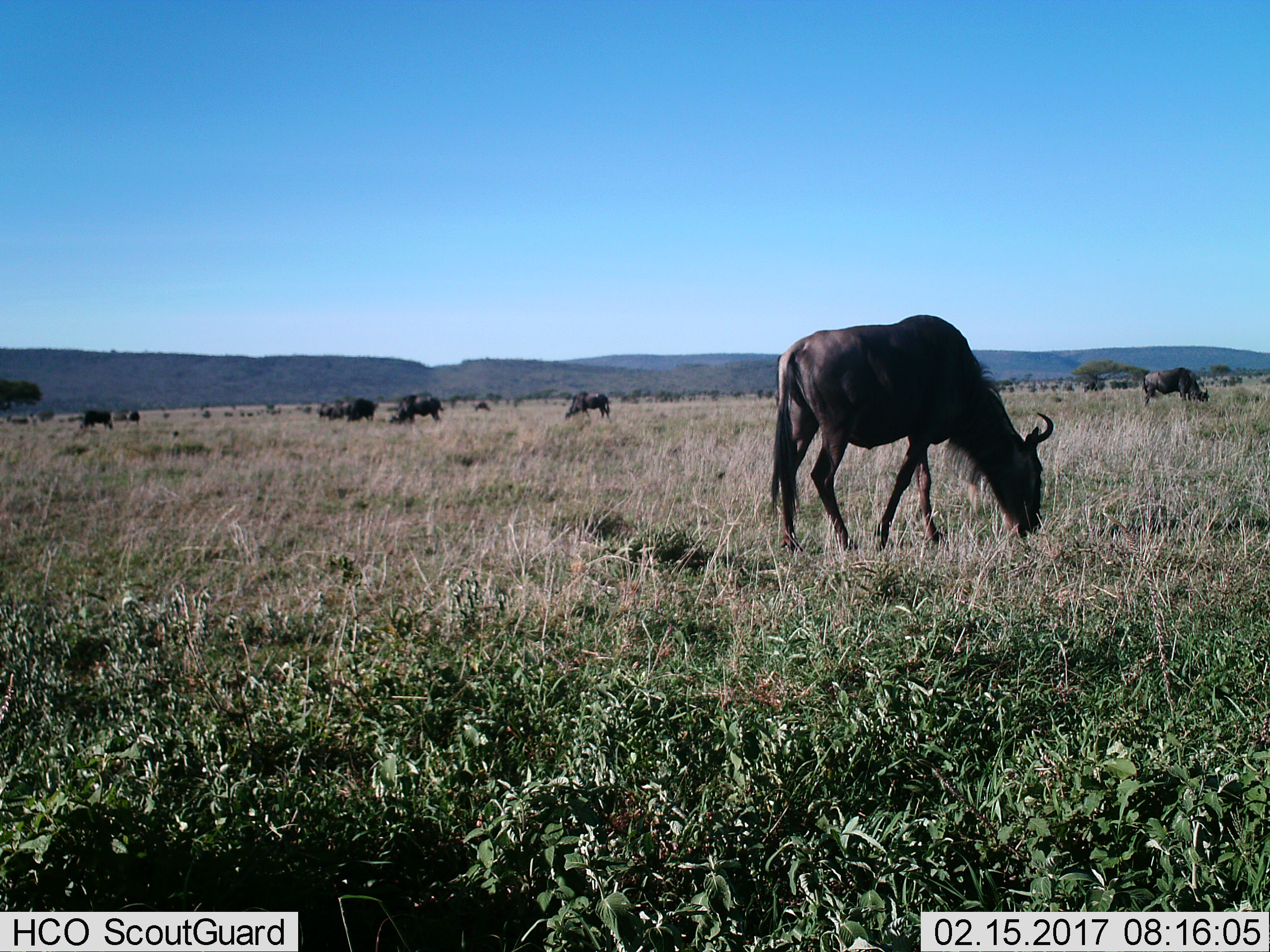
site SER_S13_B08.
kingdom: Animalia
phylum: Chordata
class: Mammalia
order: Artiodactyla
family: Bovidae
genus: Connochaetes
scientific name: Connochaetes taurinus taurinus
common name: blue wildebeest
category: wildebeestblue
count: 11-50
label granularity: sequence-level